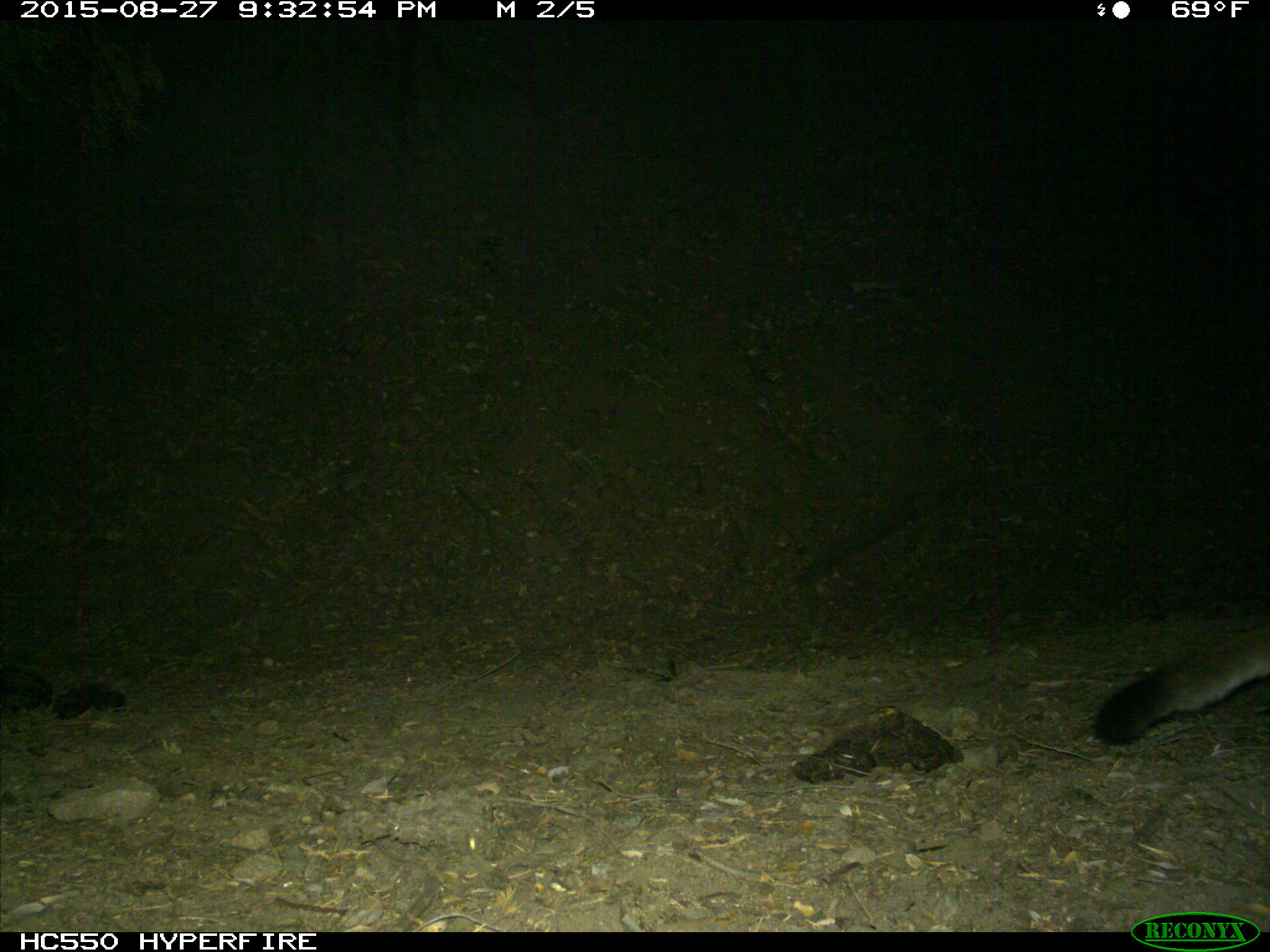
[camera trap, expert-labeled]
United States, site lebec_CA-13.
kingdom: Animalia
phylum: Chordata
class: Mammalia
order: Carnivora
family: Felidae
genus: Puma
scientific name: Puma concolor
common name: mountain lion